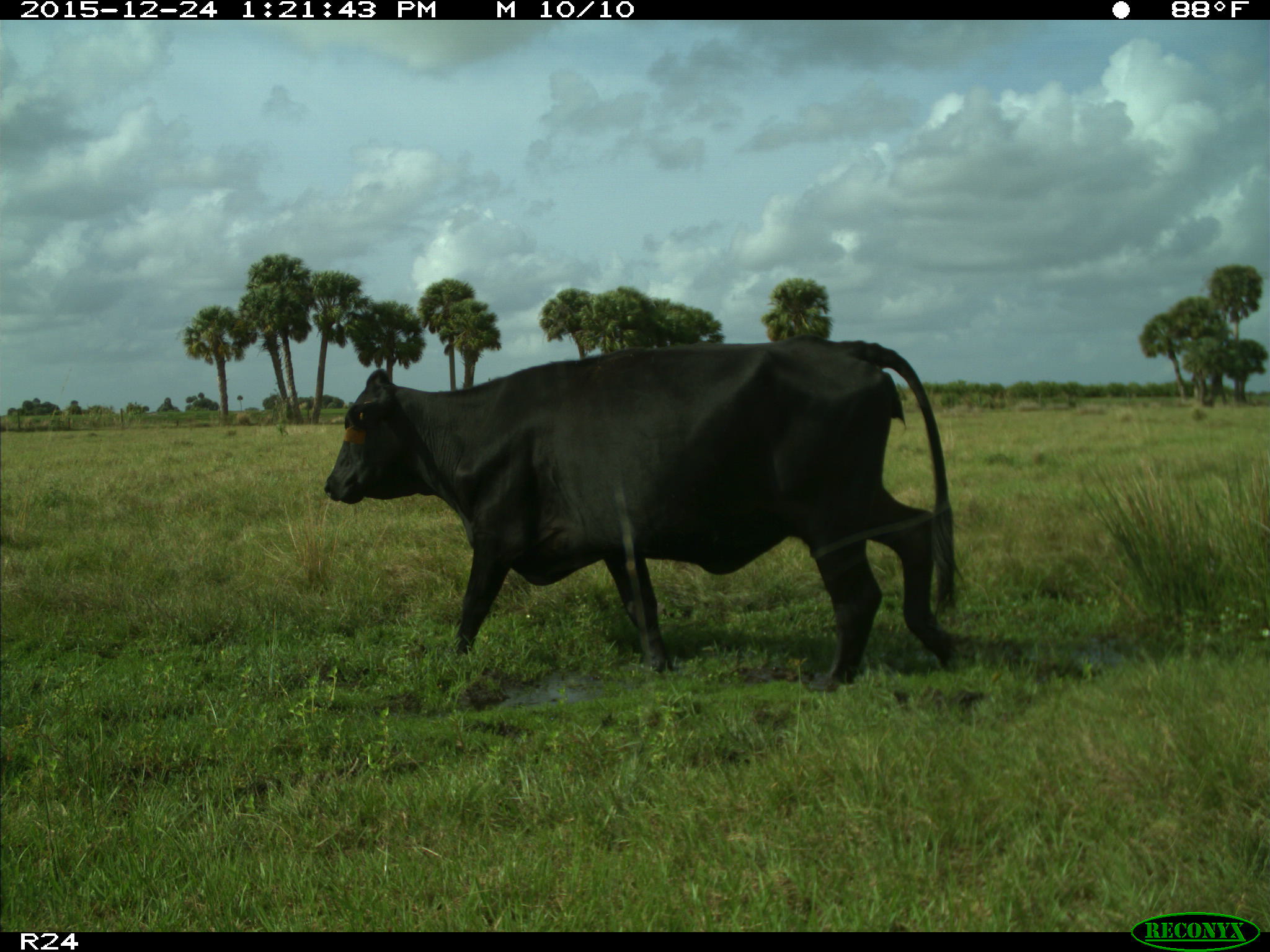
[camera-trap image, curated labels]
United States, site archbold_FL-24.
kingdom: Animalia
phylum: Chordata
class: Mammalia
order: Artiodactyla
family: Bovidae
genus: Bos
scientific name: Bos taurus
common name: domestic cow